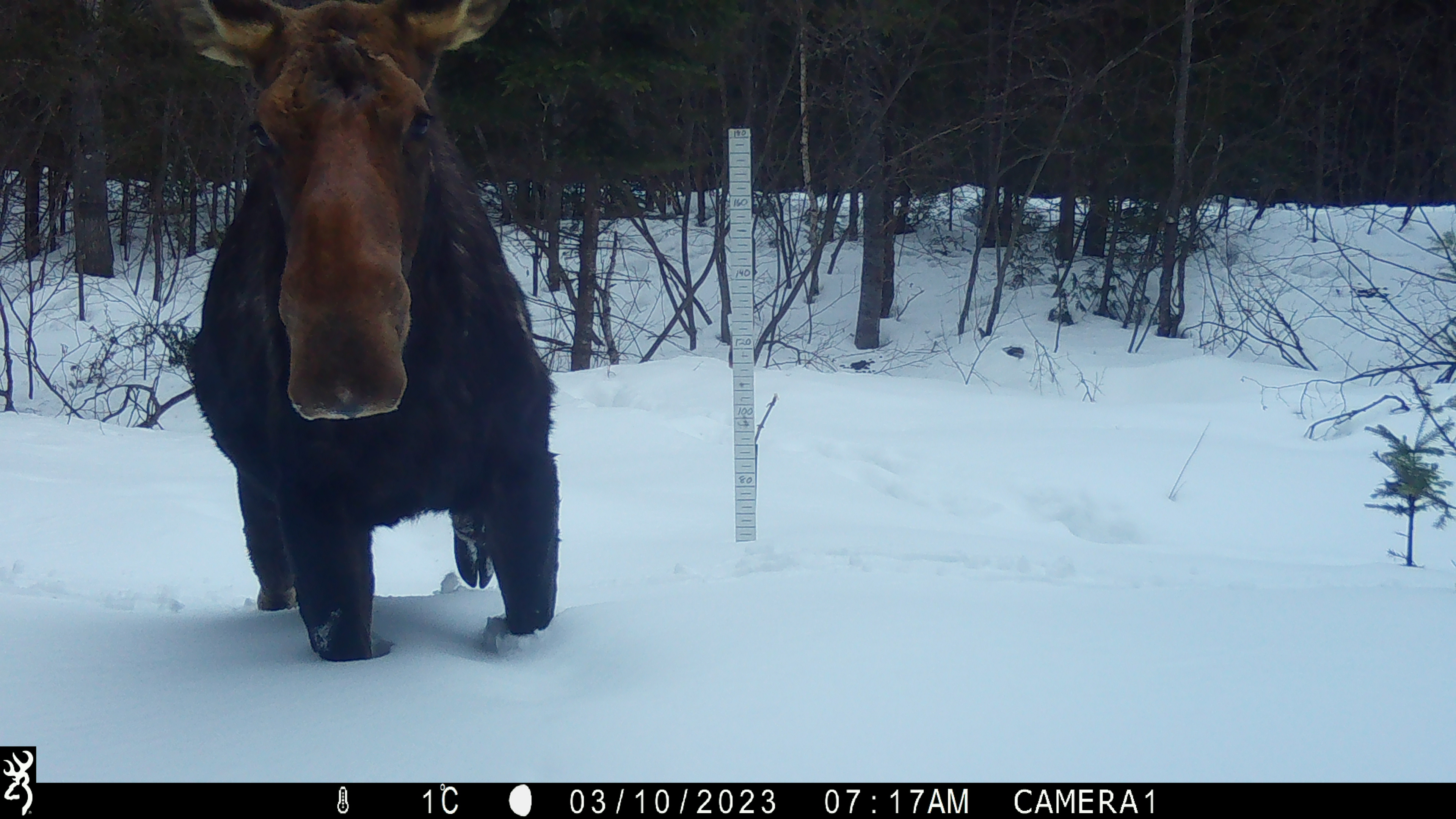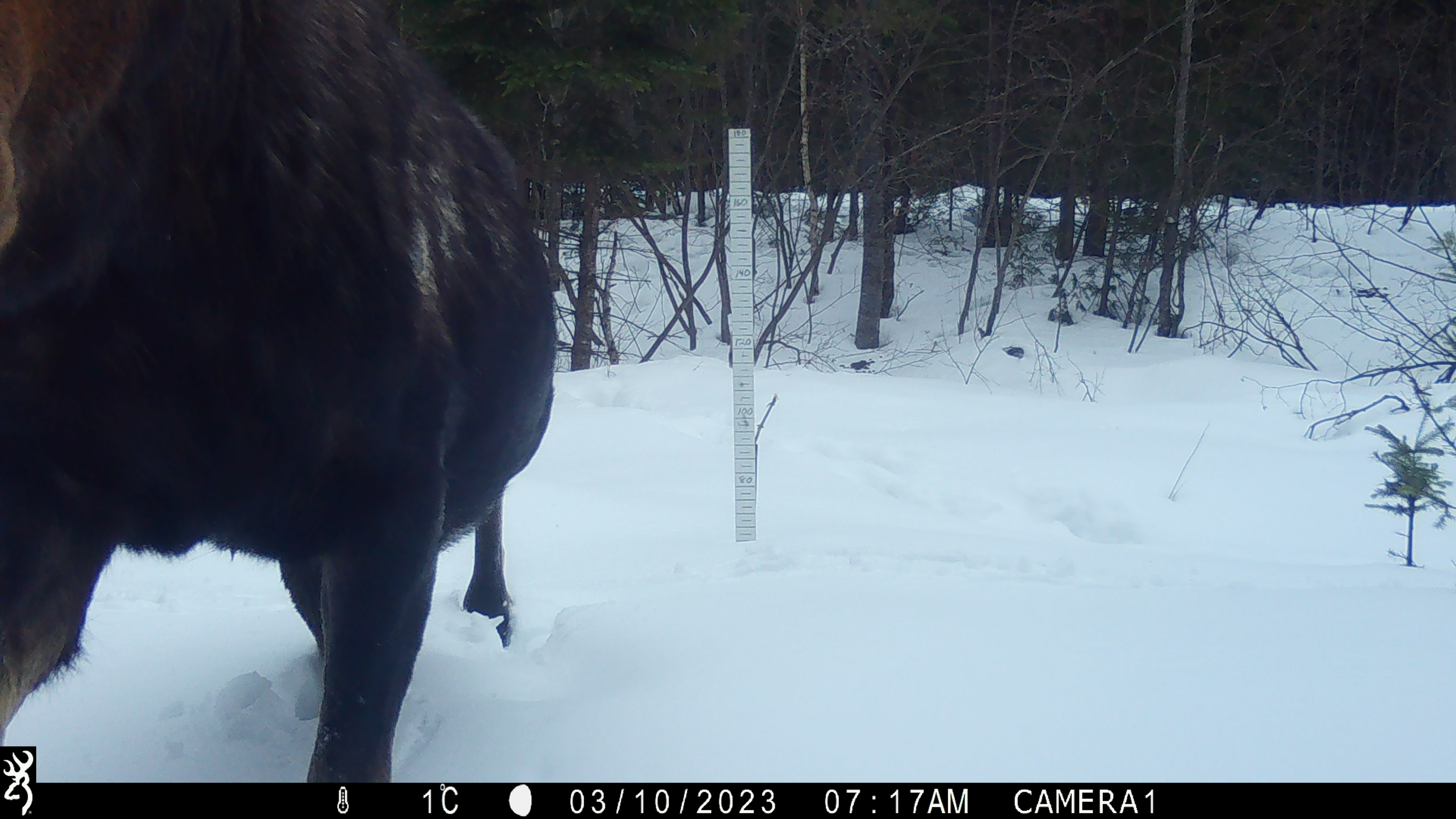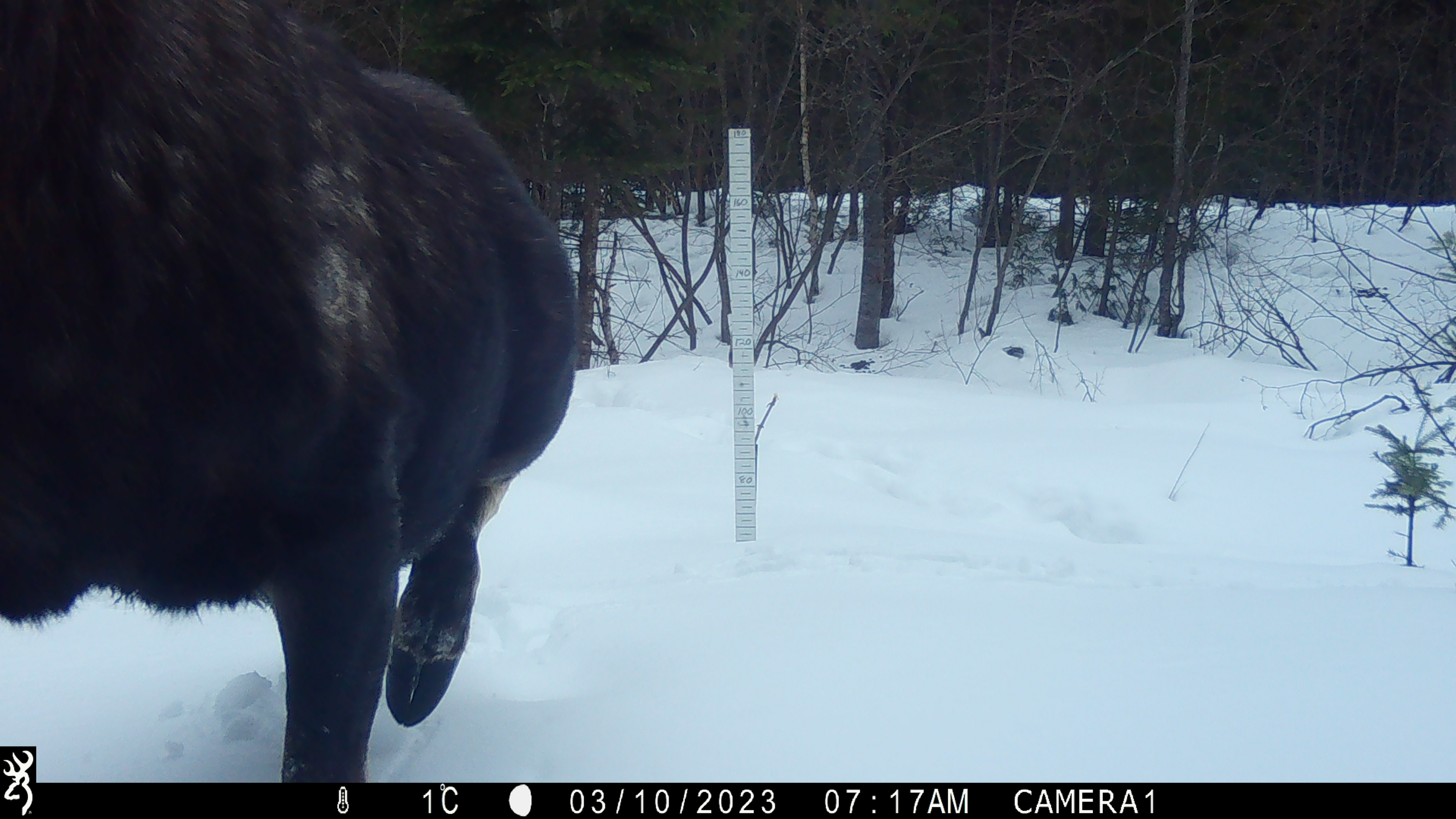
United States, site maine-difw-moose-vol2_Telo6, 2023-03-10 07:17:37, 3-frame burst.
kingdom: Animalia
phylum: Chordata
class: Mammalia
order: Artiodactyla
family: Cervidae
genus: Alces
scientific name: Alces alces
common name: moose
Moose (Alces alces).